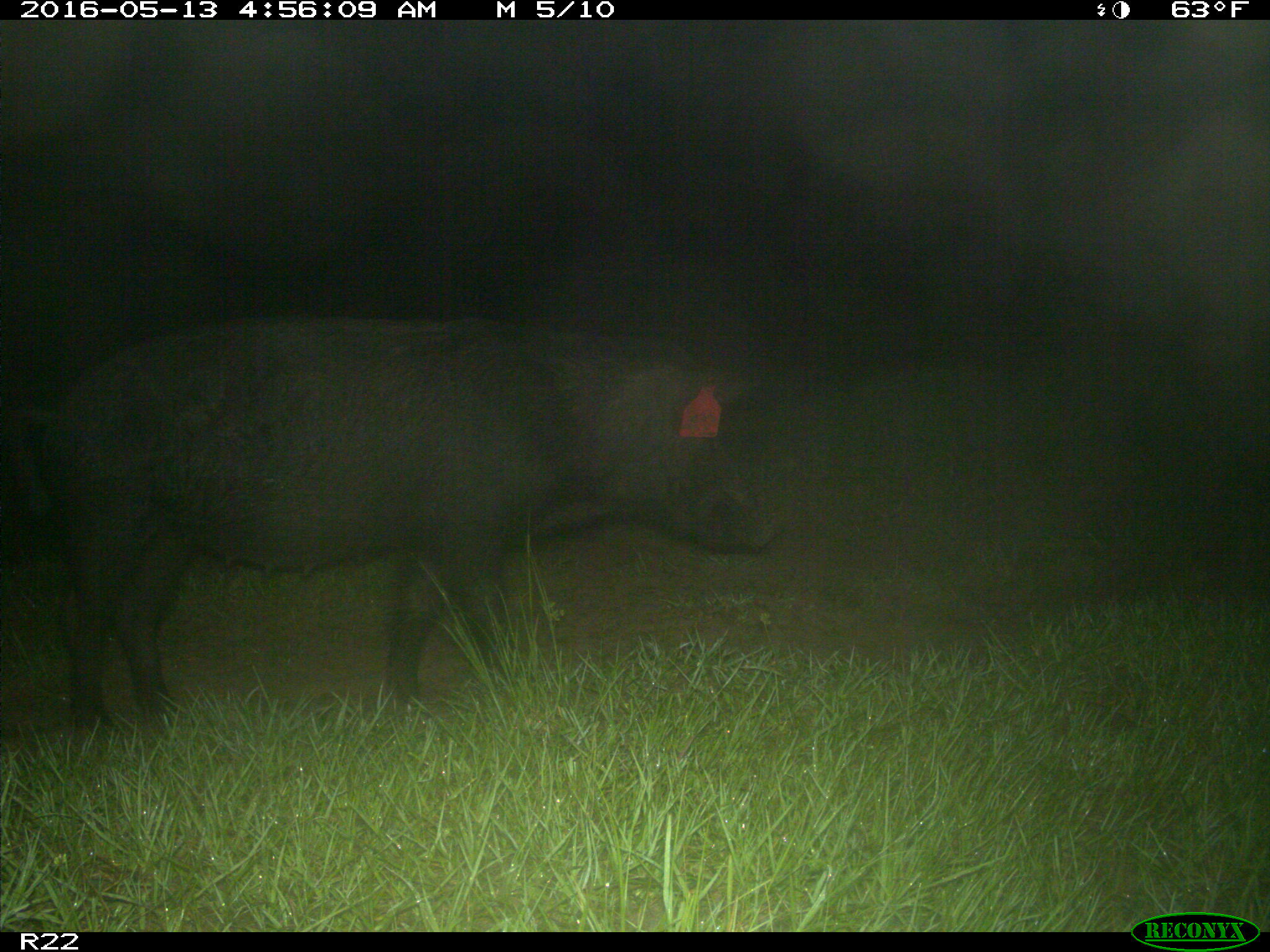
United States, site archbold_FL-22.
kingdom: Animalia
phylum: Chordata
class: Mammalia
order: Artiodactyla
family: Suidae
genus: Sus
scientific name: Sus scrofa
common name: wild boar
Sus scrofa (wild boar).